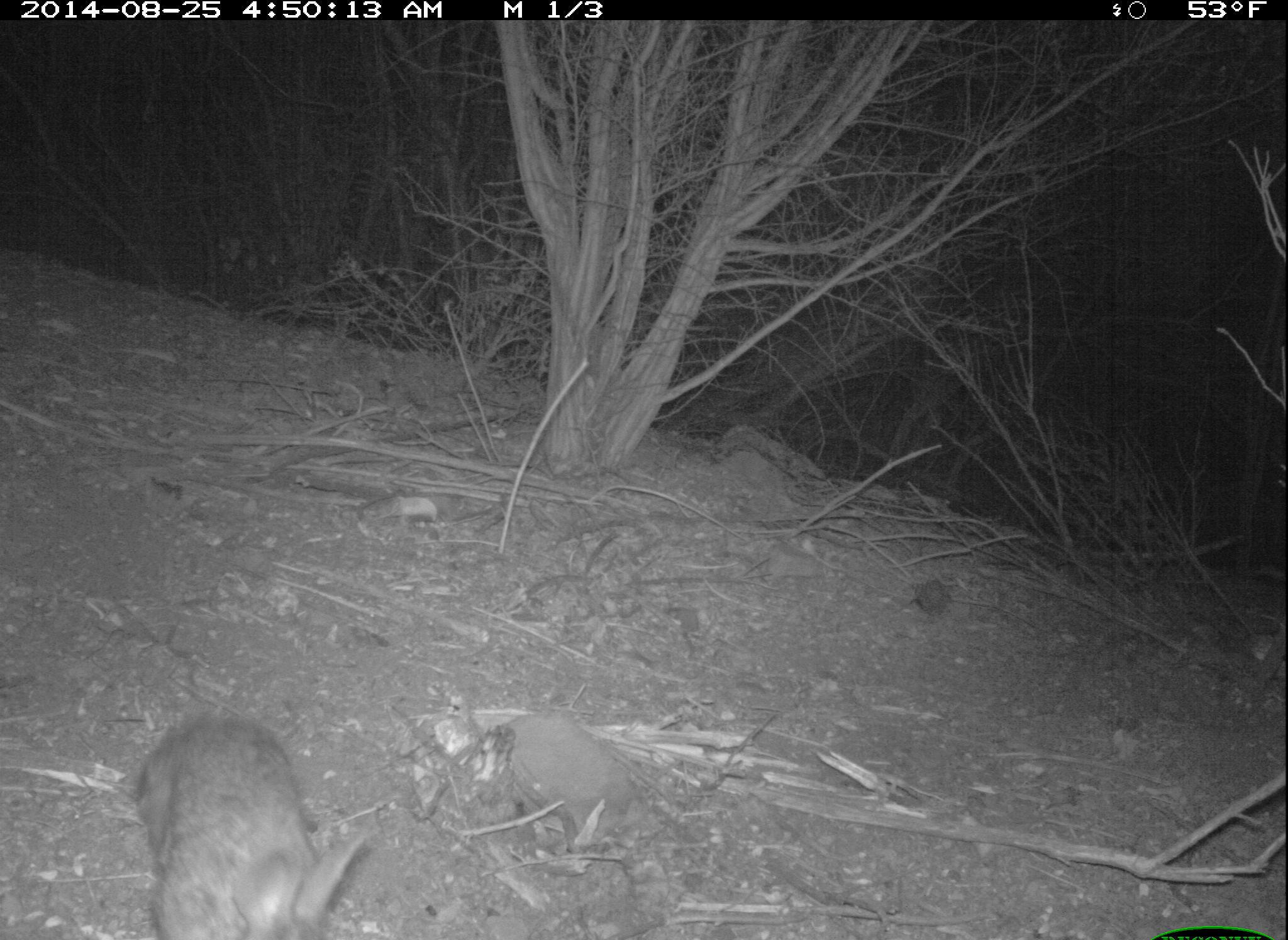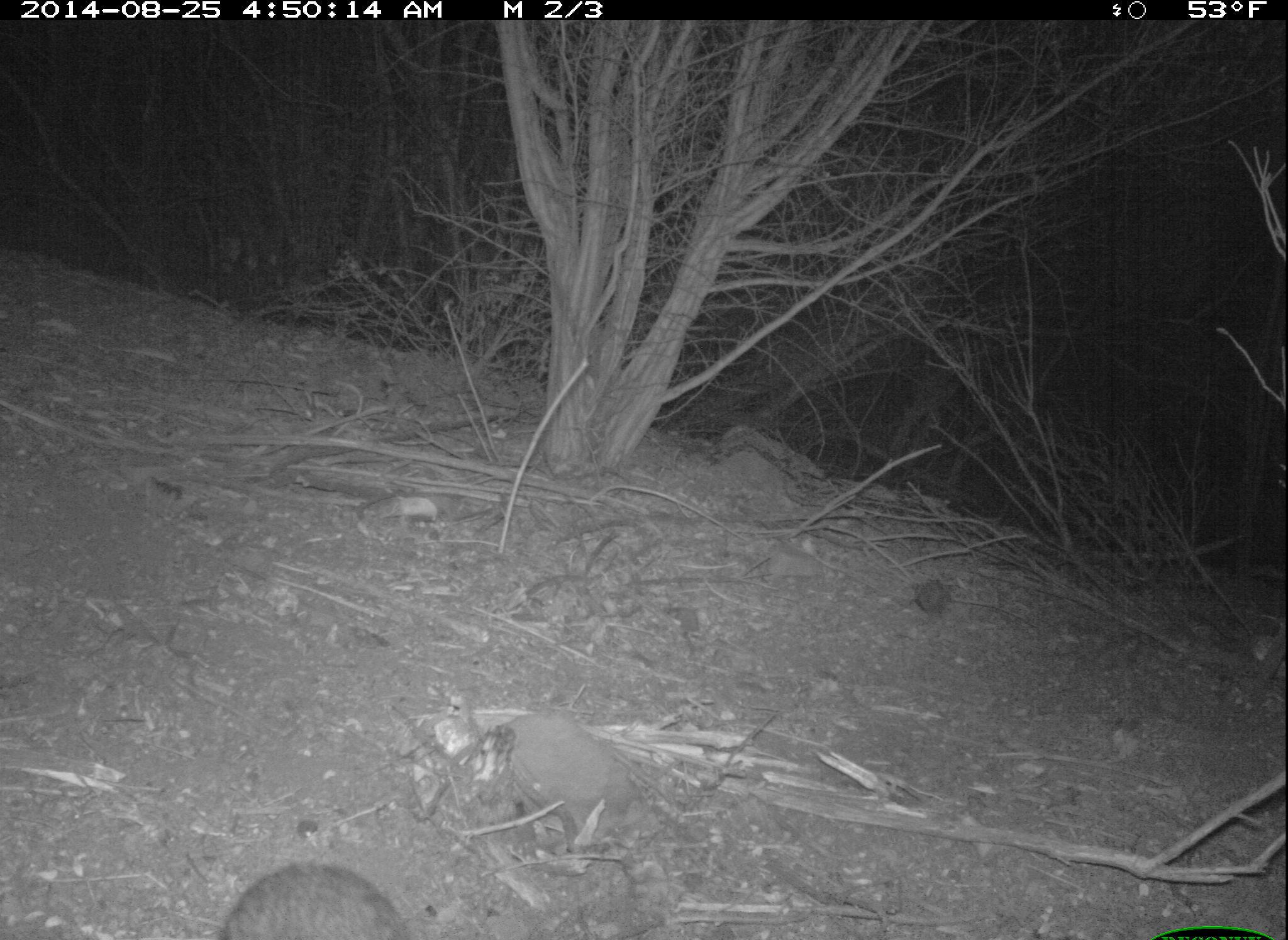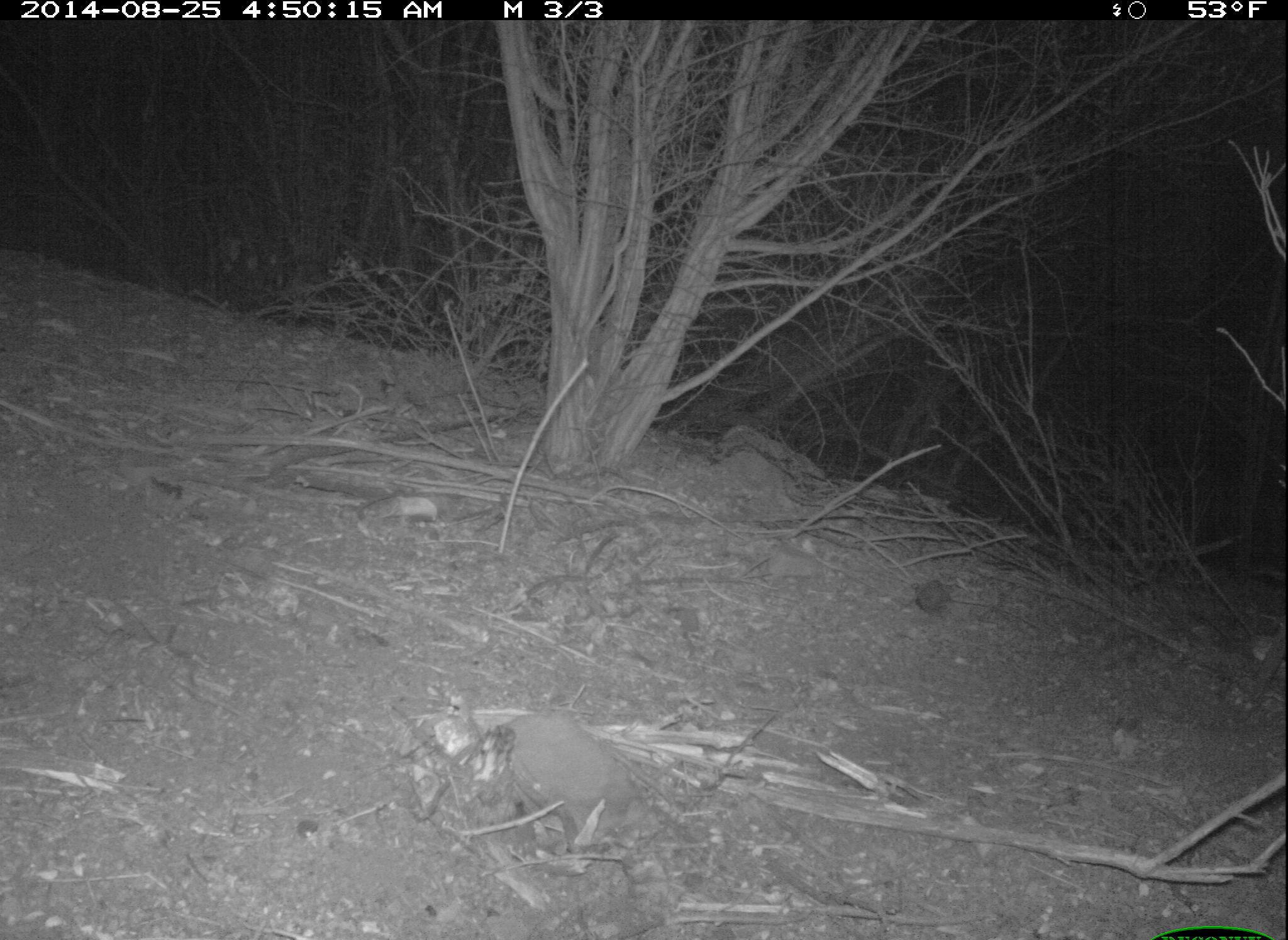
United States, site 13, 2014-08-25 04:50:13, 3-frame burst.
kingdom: Animalia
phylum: Chordata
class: Mammalia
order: Lagomorpha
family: Leporidae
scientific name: Leporidae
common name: rabbits and hares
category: rabbit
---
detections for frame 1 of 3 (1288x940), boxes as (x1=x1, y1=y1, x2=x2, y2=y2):
rabbit: (x1=130, y1=711, x2=367, y2=940)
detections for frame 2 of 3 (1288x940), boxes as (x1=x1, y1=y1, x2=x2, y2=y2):
rabbit: (x1=219, y1=861, x2=409, y2=940)